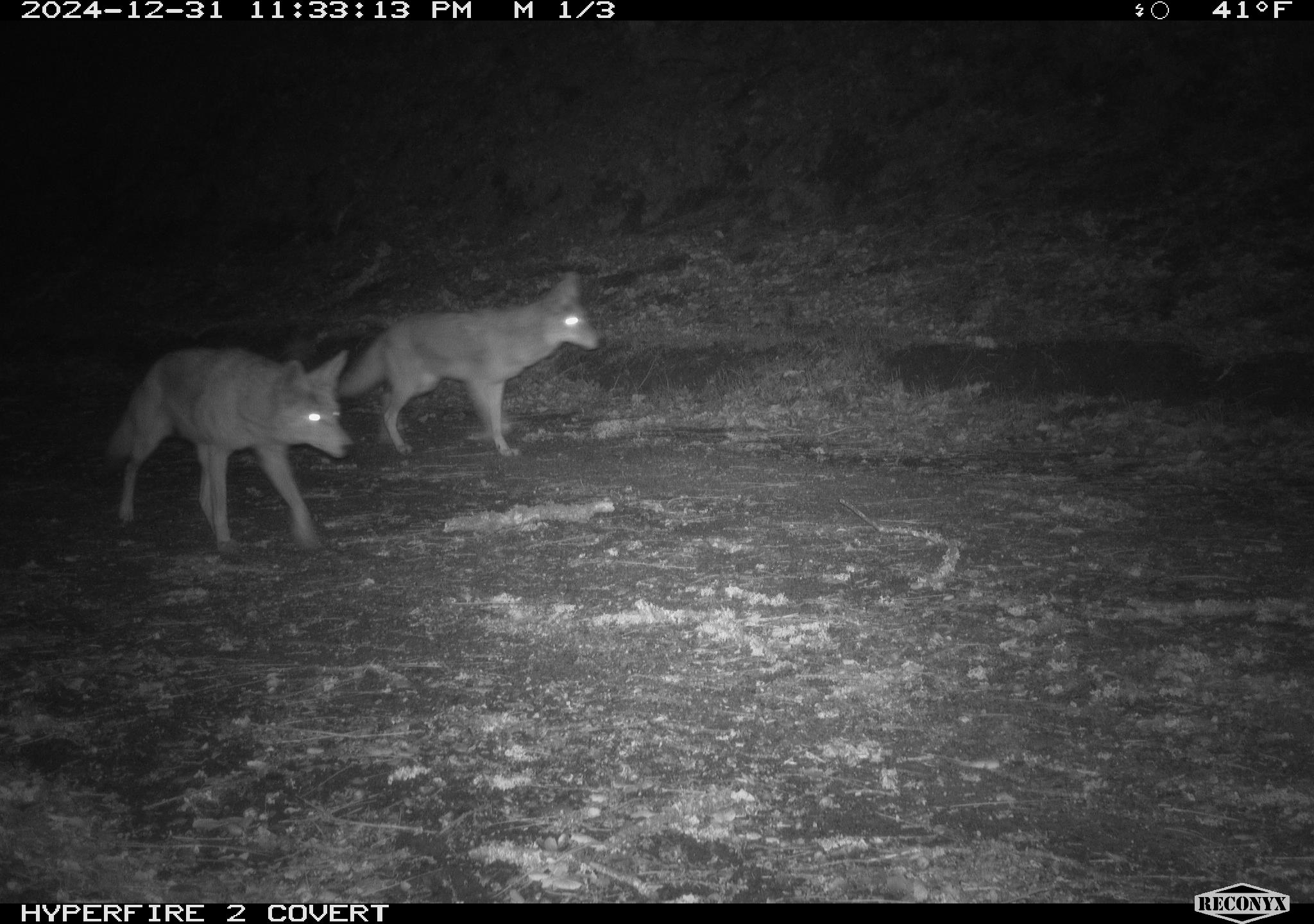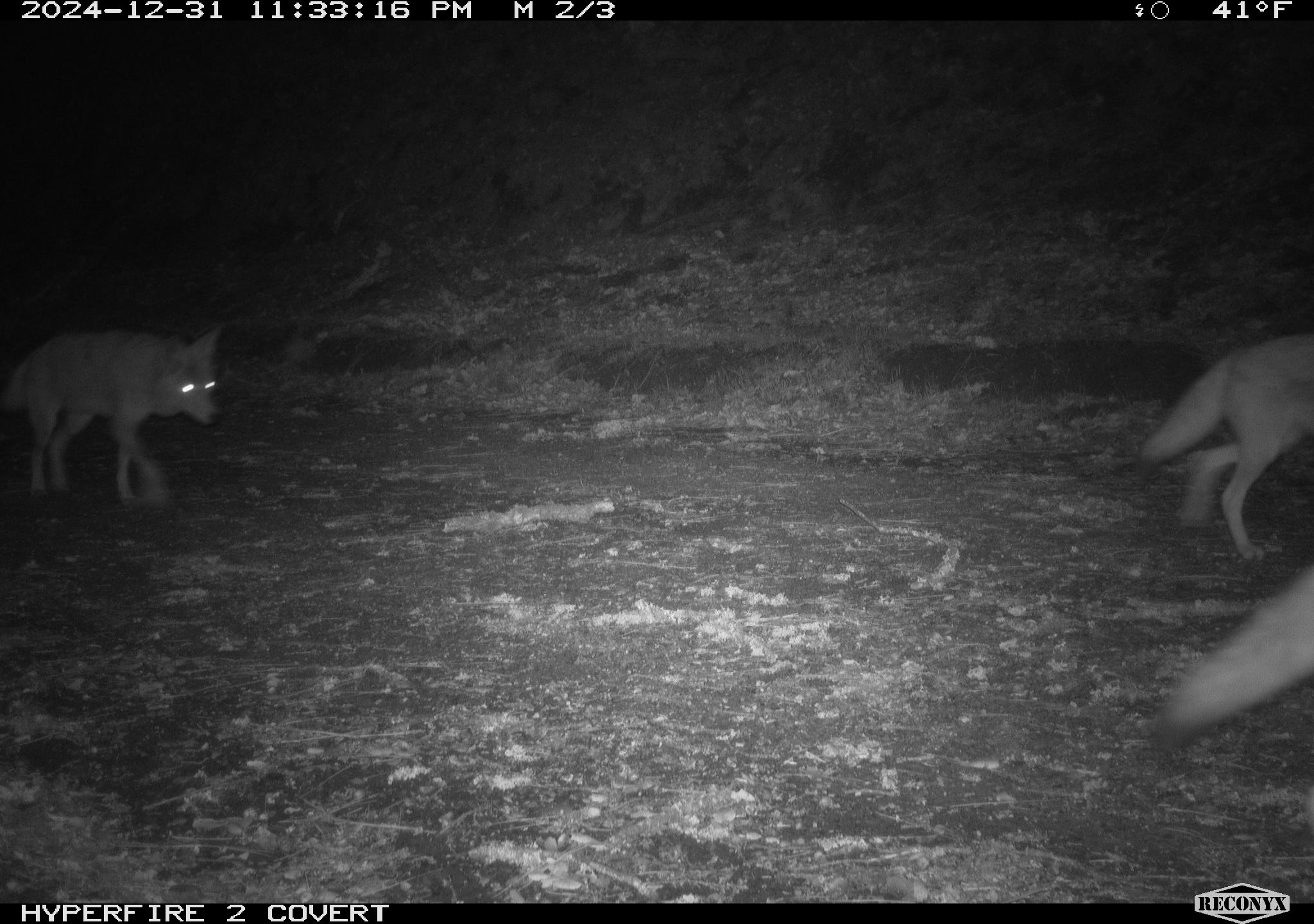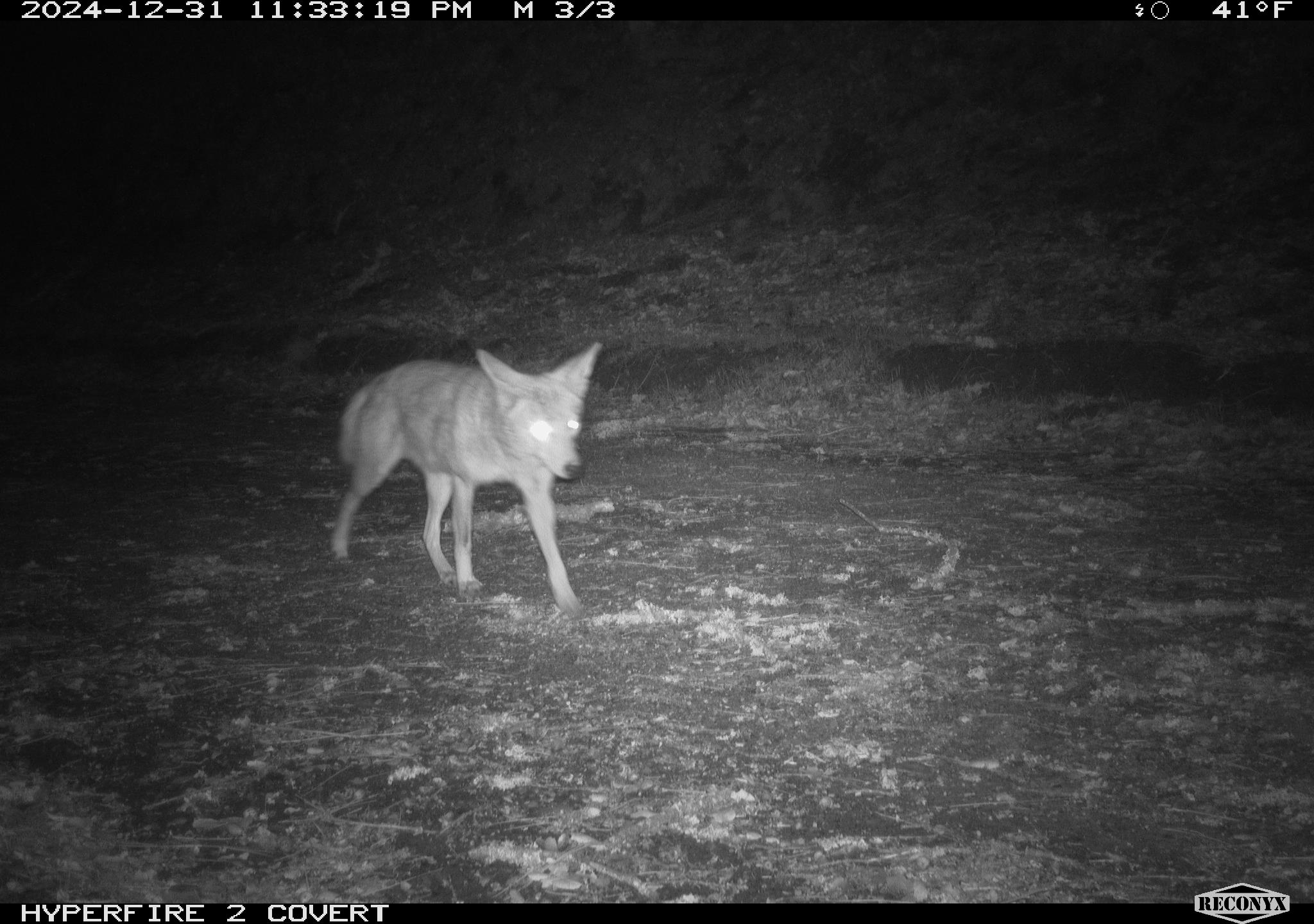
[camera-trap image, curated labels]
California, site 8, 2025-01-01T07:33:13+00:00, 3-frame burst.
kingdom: Animalia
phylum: Chordata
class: Mammalia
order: Carnivora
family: Canidae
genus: Canis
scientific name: Canis latrans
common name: coyote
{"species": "coyote (Canis latrans)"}